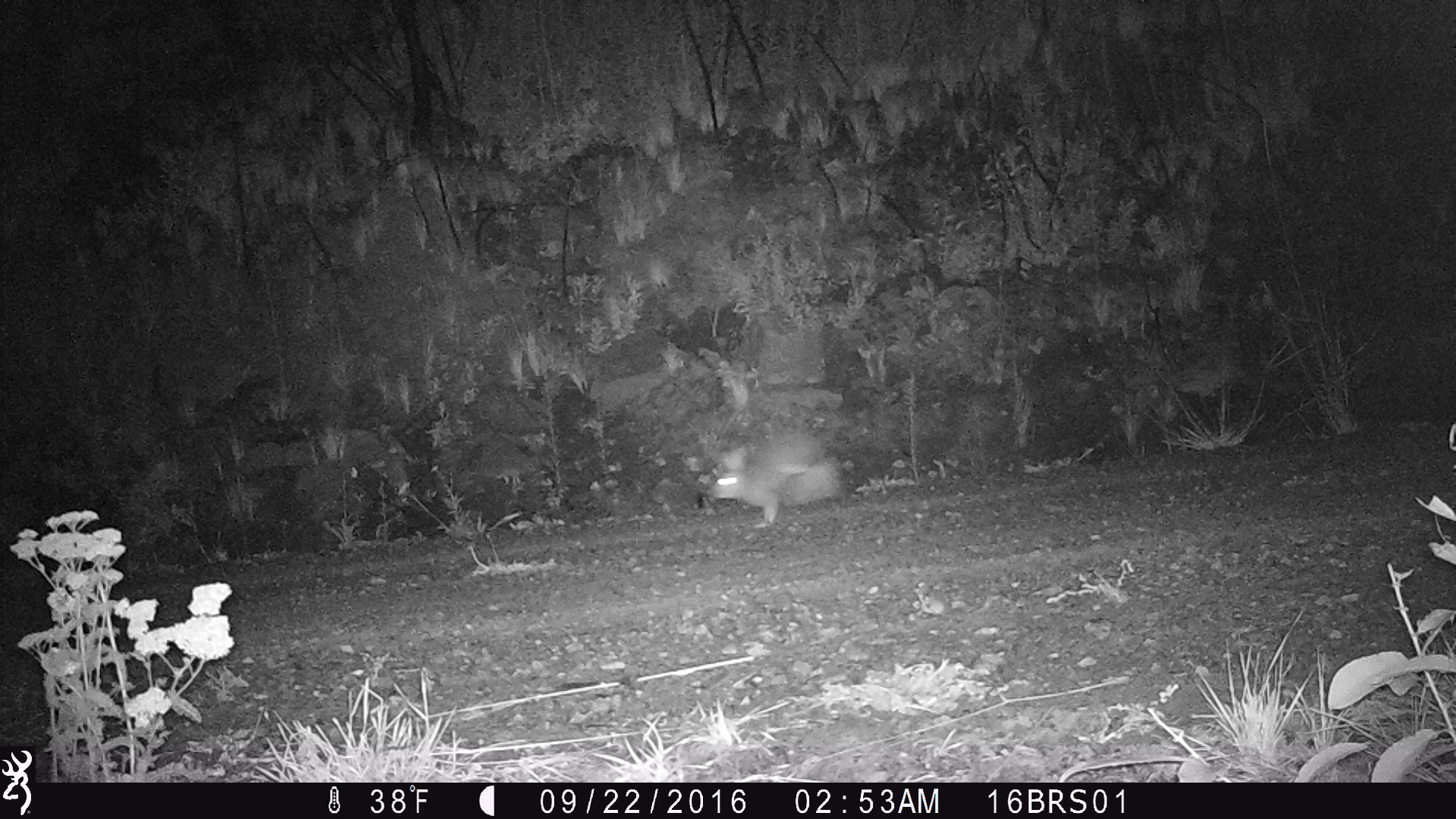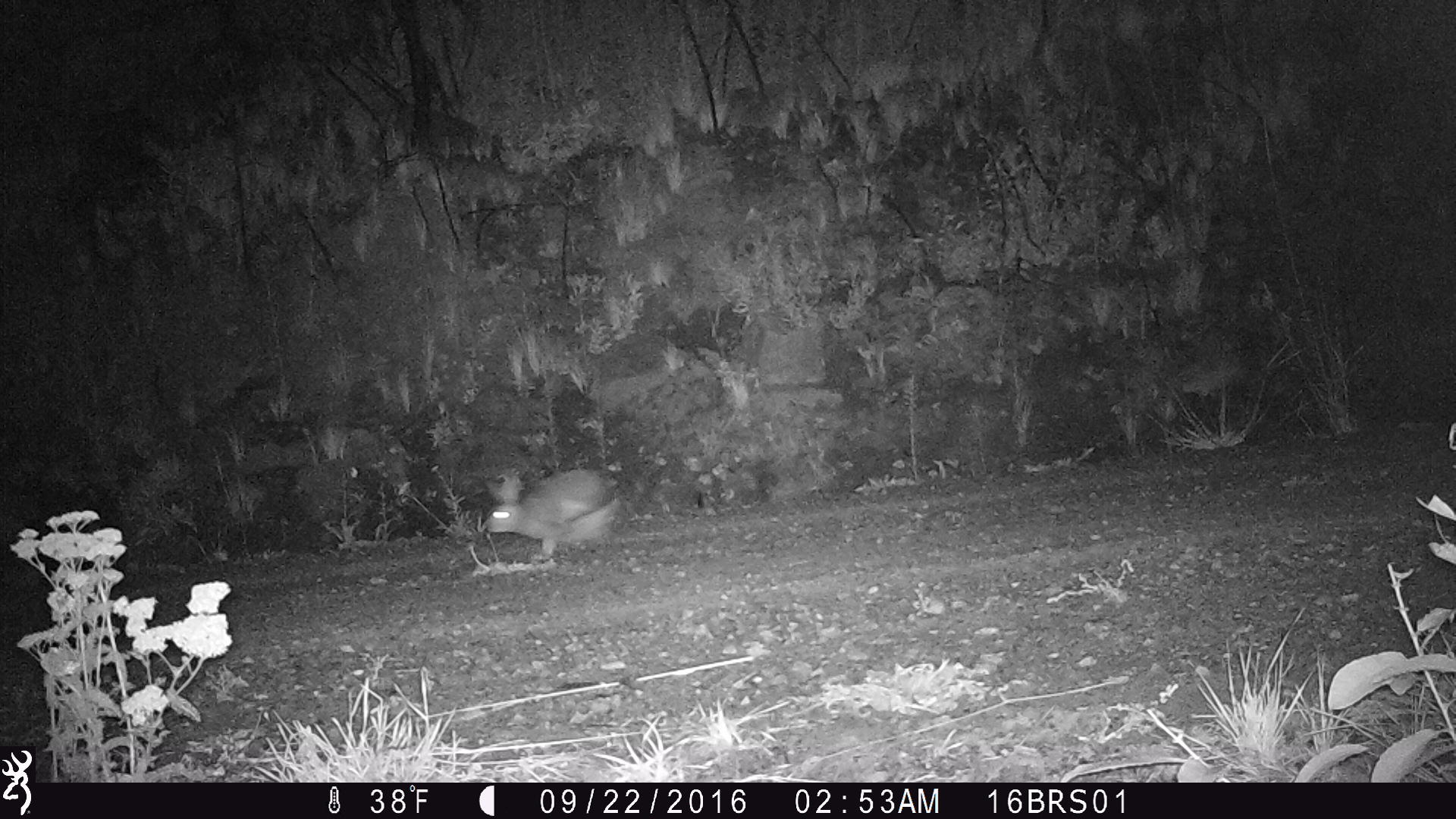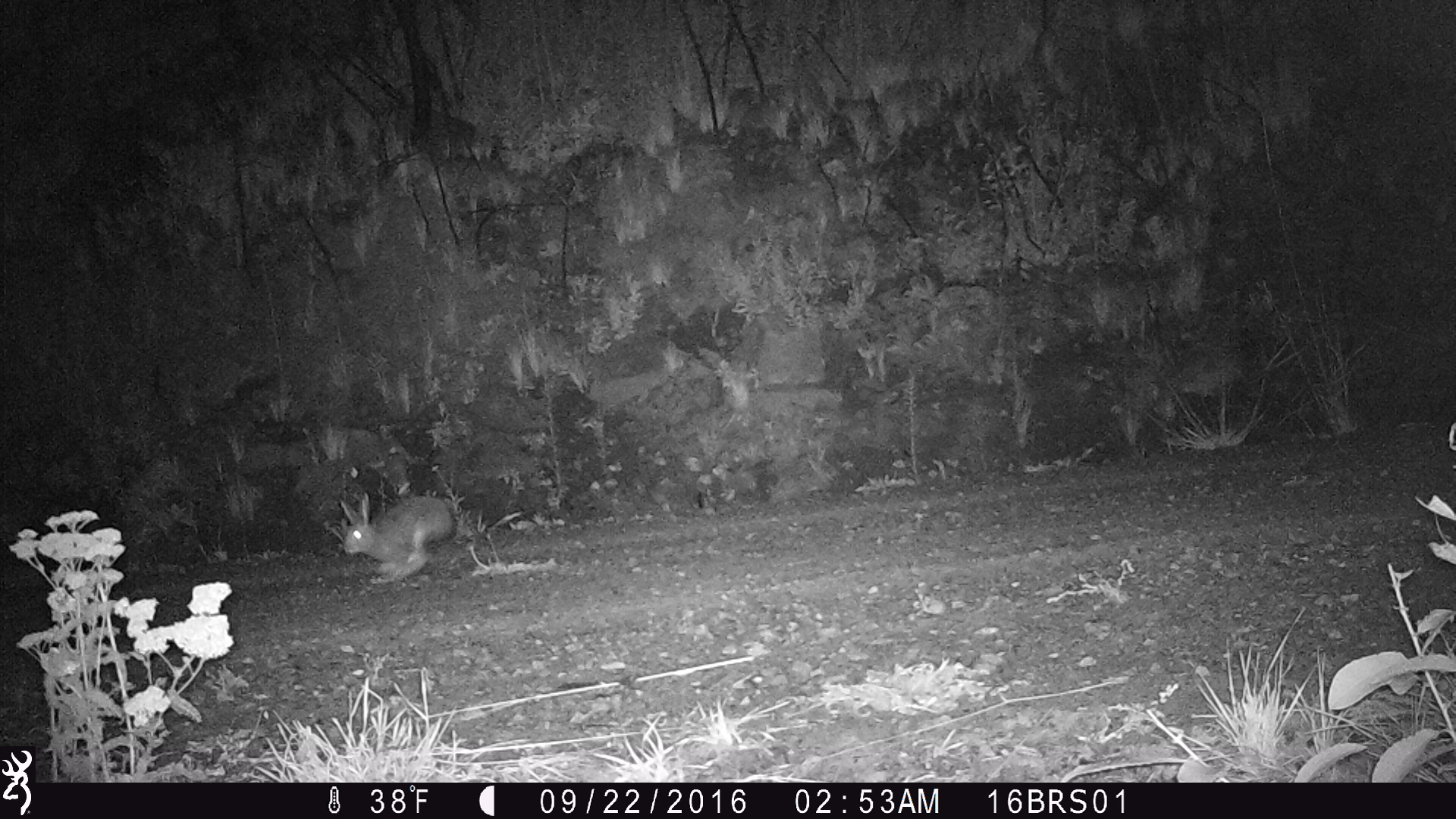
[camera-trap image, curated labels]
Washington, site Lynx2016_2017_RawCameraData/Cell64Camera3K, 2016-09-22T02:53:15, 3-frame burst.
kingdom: Animalia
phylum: Chordata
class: Mammalia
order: Lagomorpha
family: Leporidae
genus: Lepus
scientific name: Lepus americanus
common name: snowshoe hare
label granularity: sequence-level